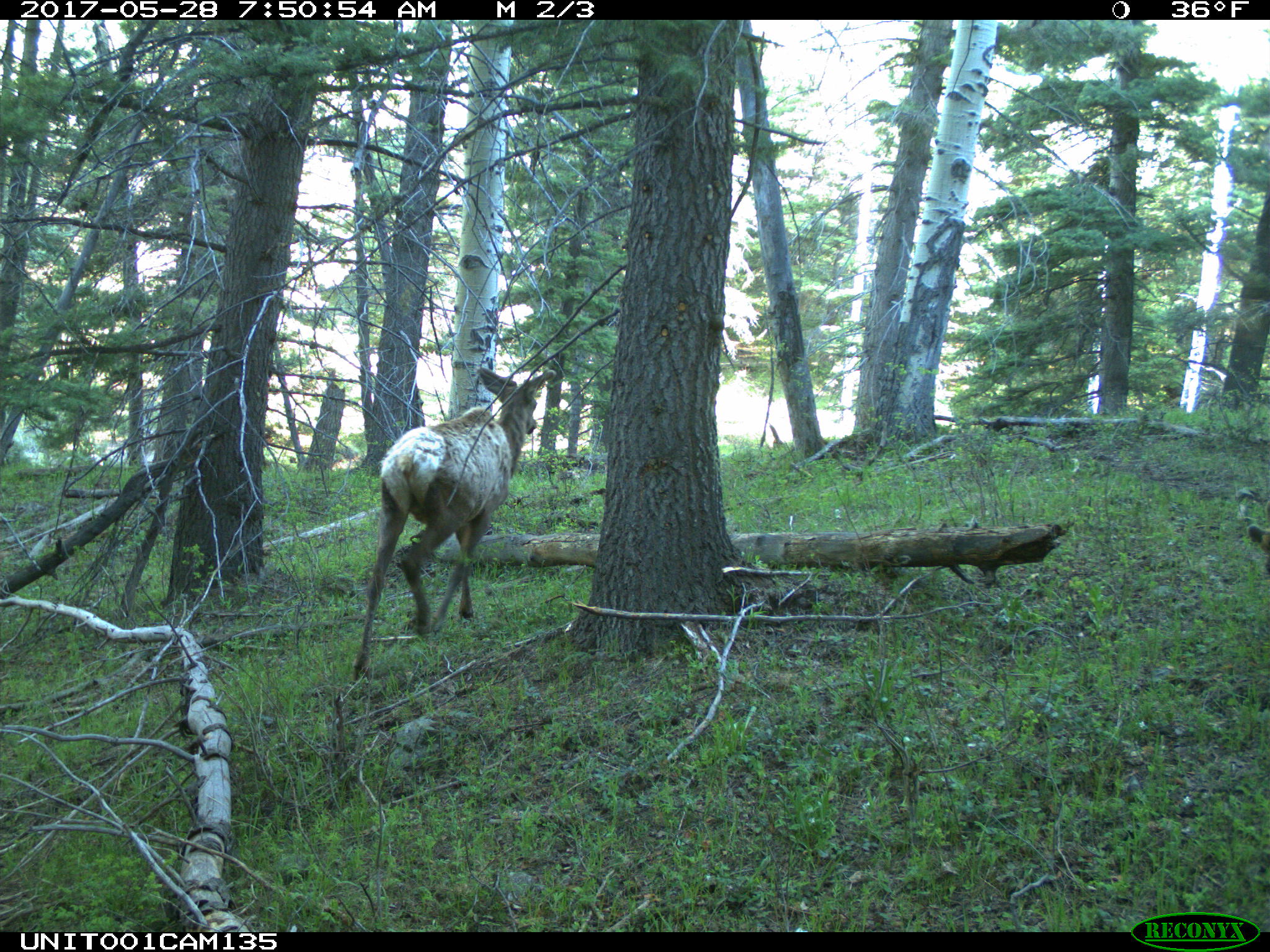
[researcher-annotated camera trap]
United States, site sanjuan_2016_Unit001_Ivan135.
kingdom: Animalia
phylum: Chordata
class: Mammalia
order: Artiodactyla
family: Cervidae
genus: Cervus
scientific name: Cervus elaphus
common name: red deer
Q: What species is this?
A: Cervus elaphus (red deer).